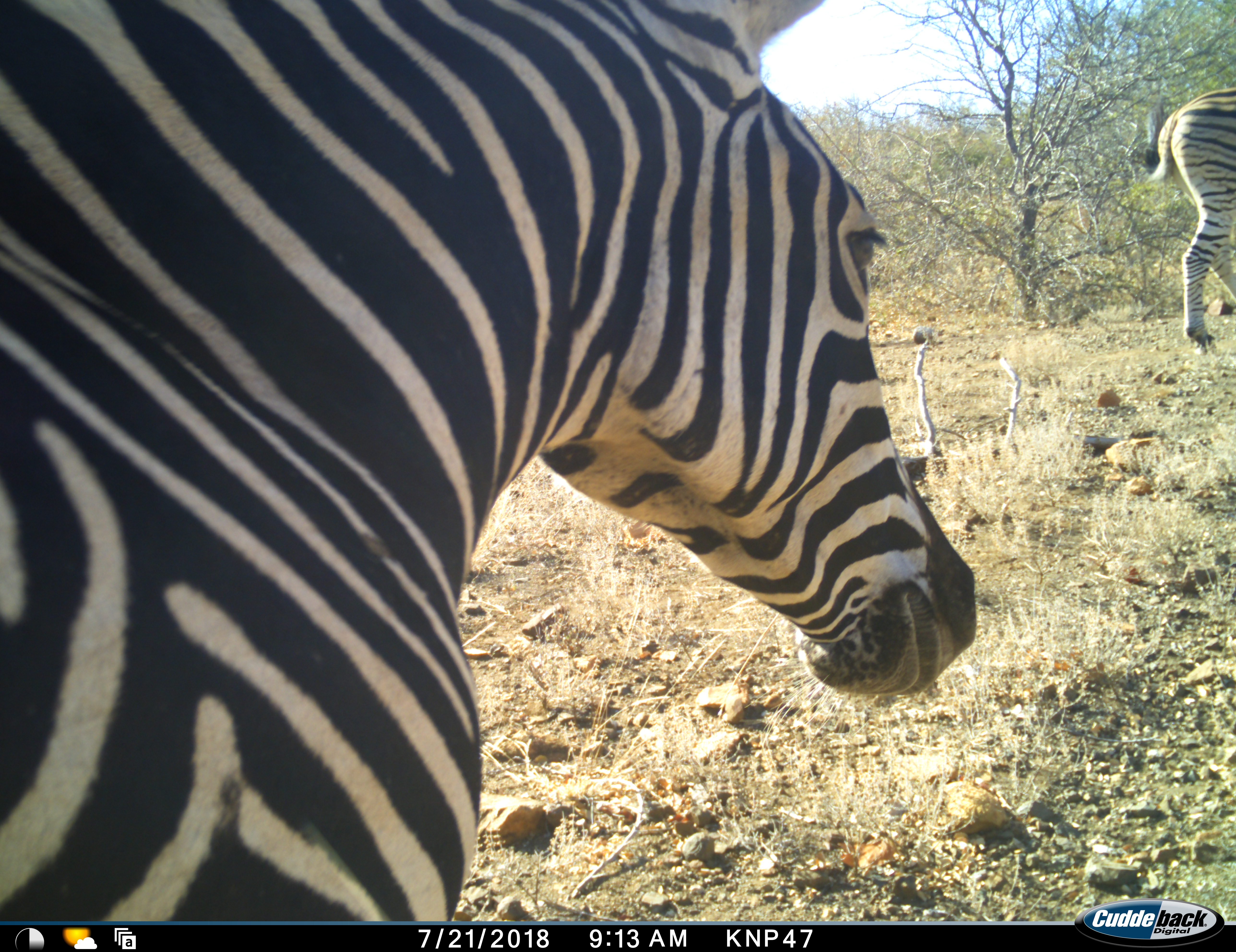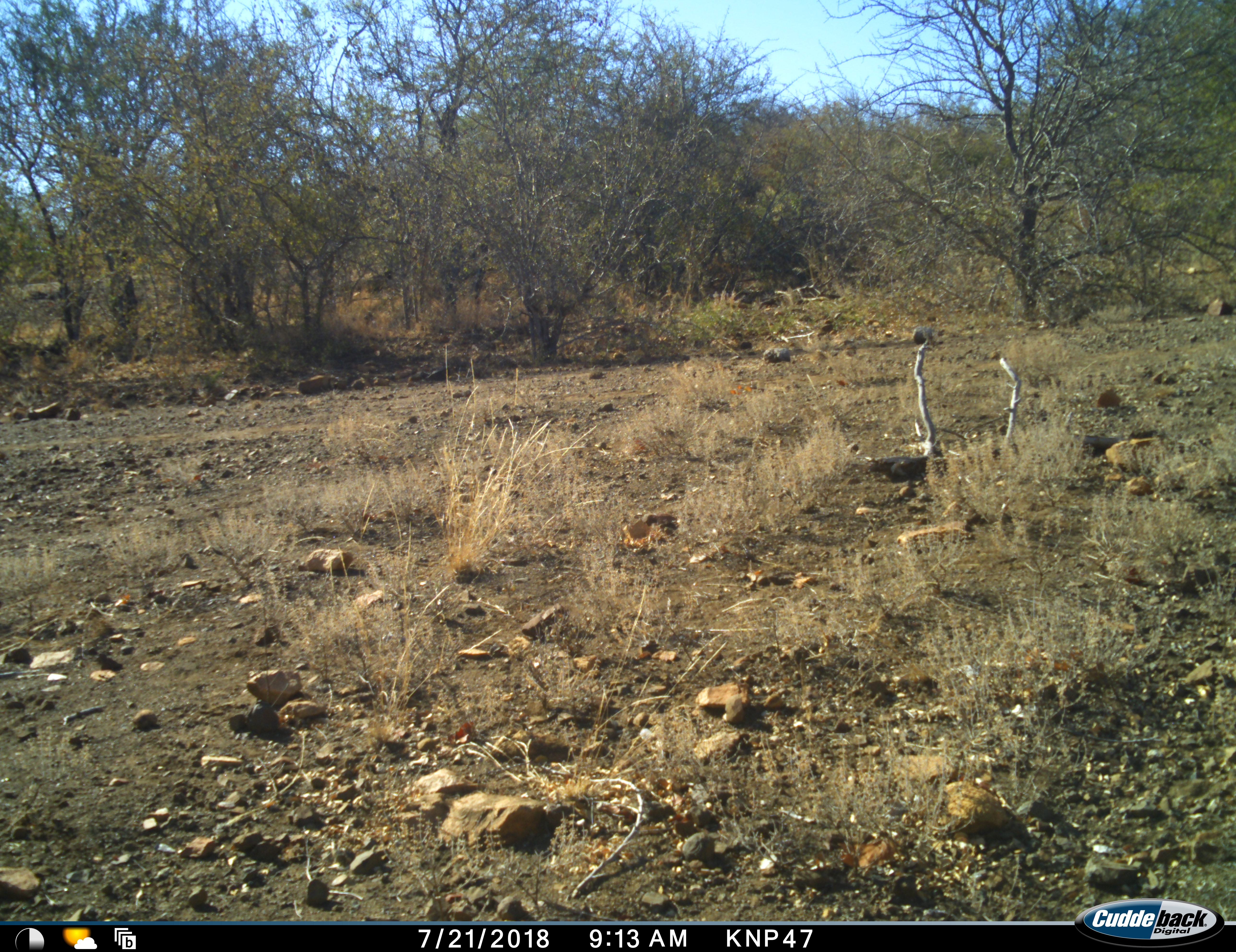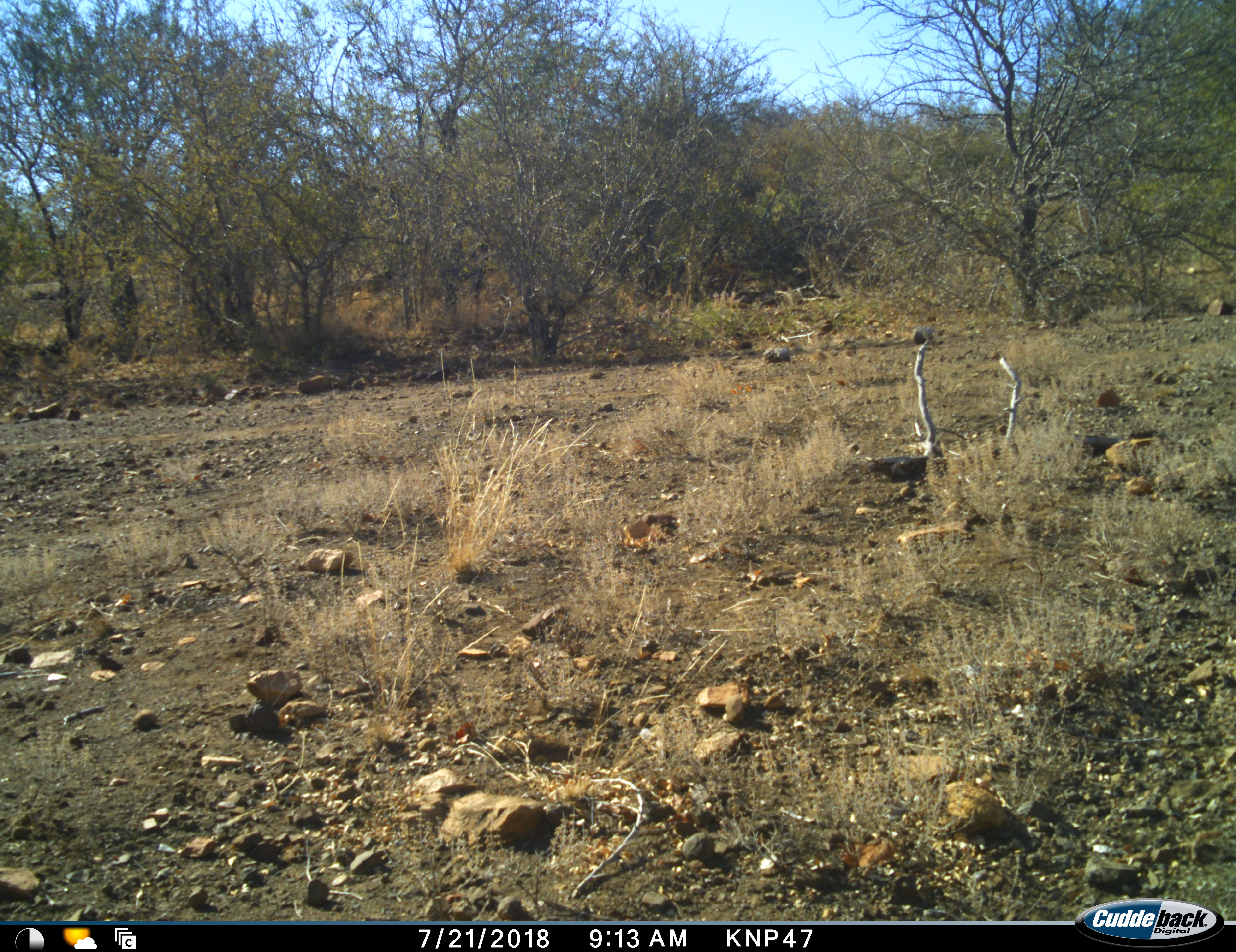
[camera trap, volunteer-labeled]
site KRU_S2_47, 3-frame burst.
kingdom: Animalia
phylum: Chordata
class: Mammalia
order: Perissodactyla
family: Equidae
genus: Equus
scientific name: Equus quagga burchellii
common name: burchell's zebra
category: zebraburchells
Zebraburchells (burchell's zebra) (Equus quagga burchellii), count 2. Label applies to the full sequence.